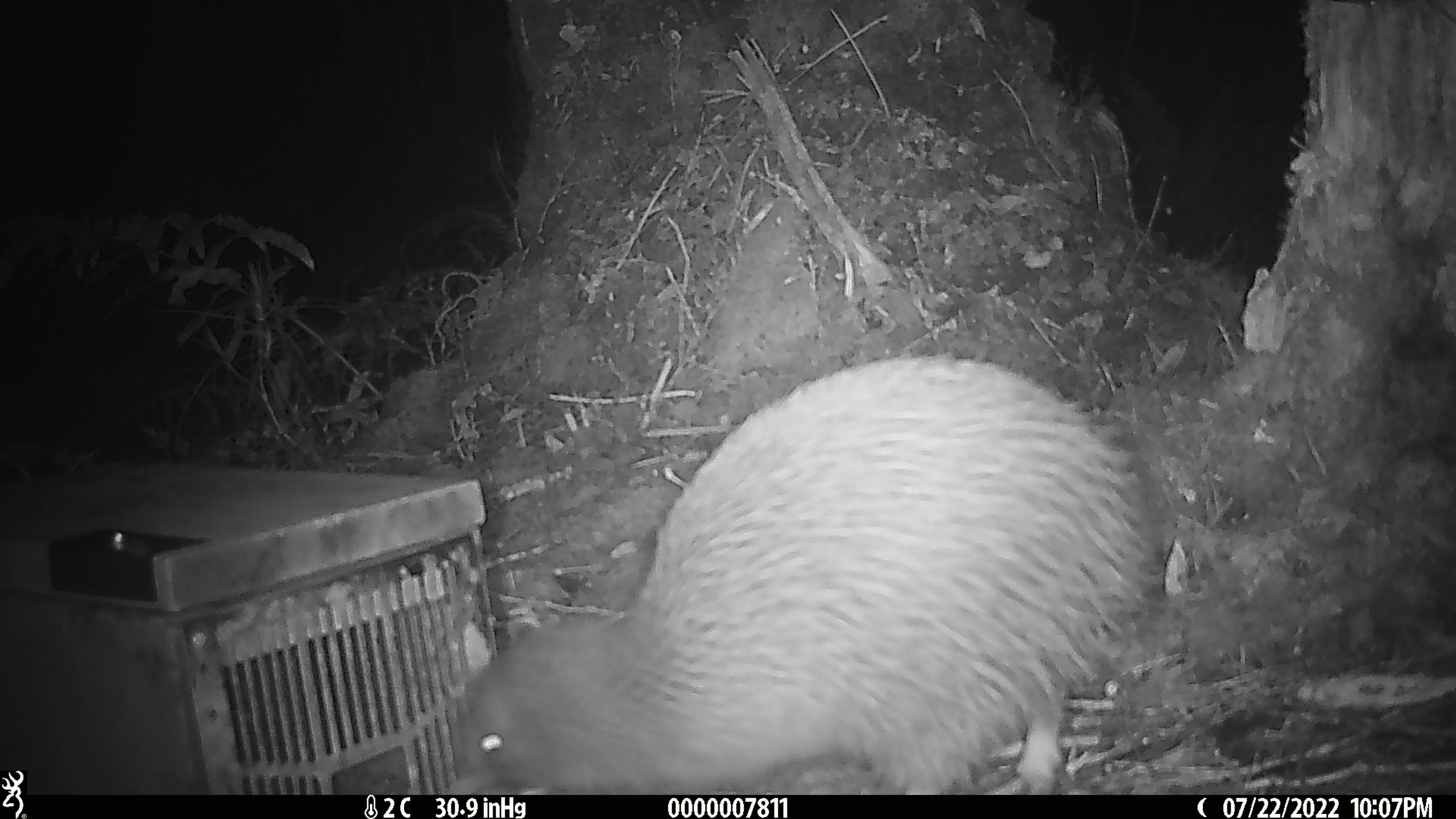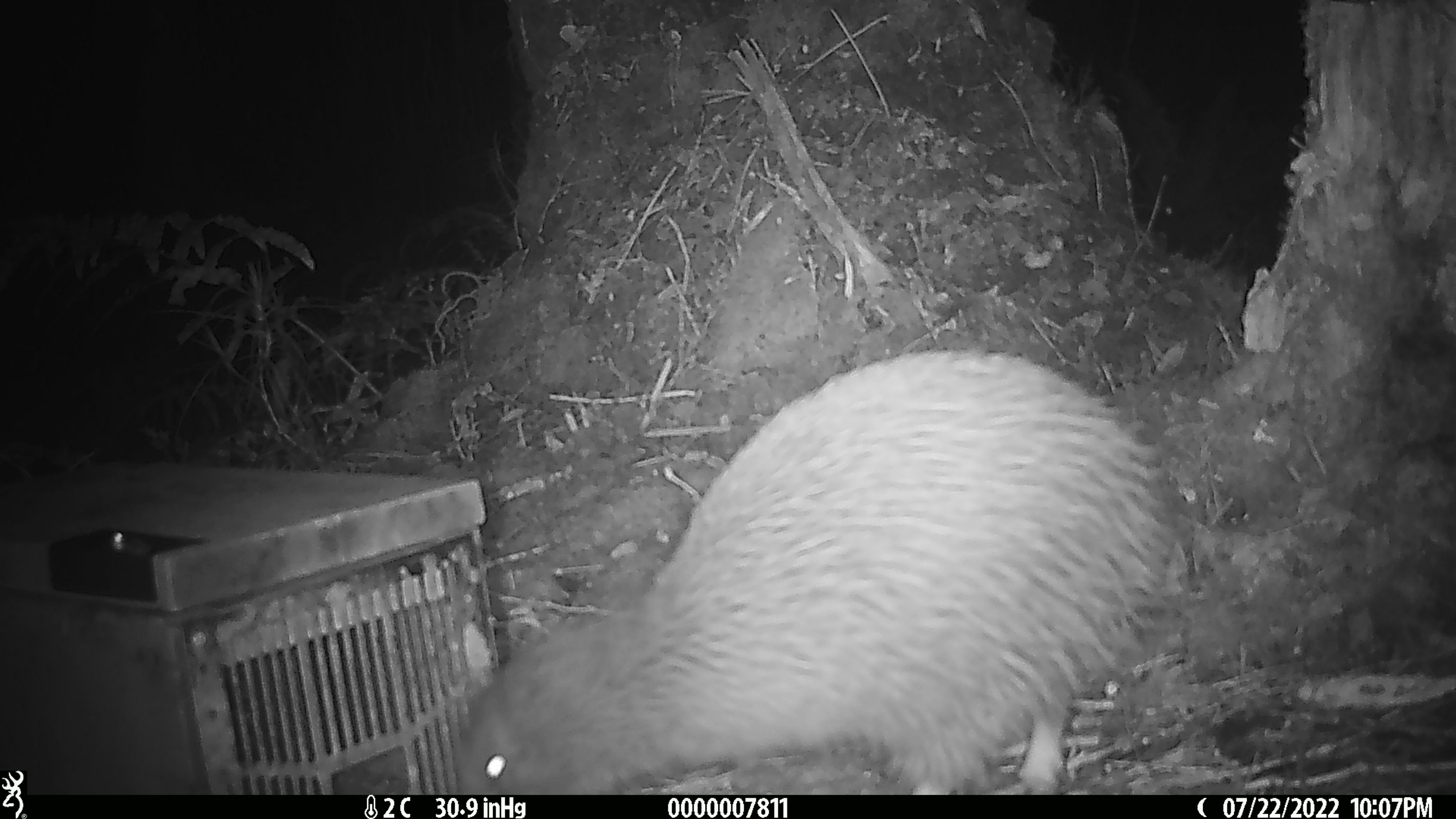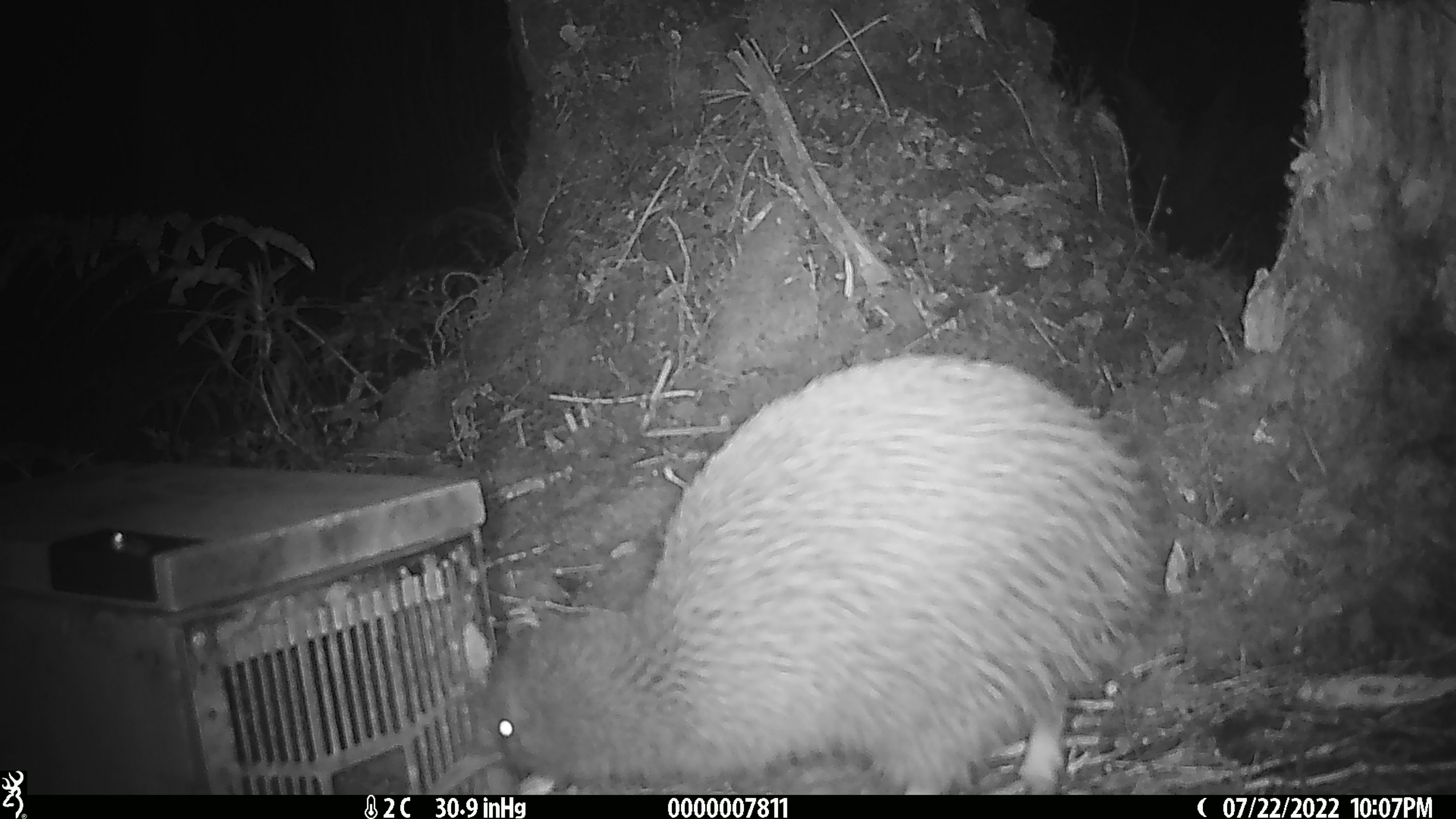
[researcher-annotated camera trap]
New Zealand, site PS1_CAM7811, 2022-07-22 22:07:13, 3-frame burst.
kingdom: Animalia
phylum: Chordata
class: Aves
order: Apterygiformes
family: Apterygidae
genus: Apteryx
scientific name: Apteryx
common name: kiwi